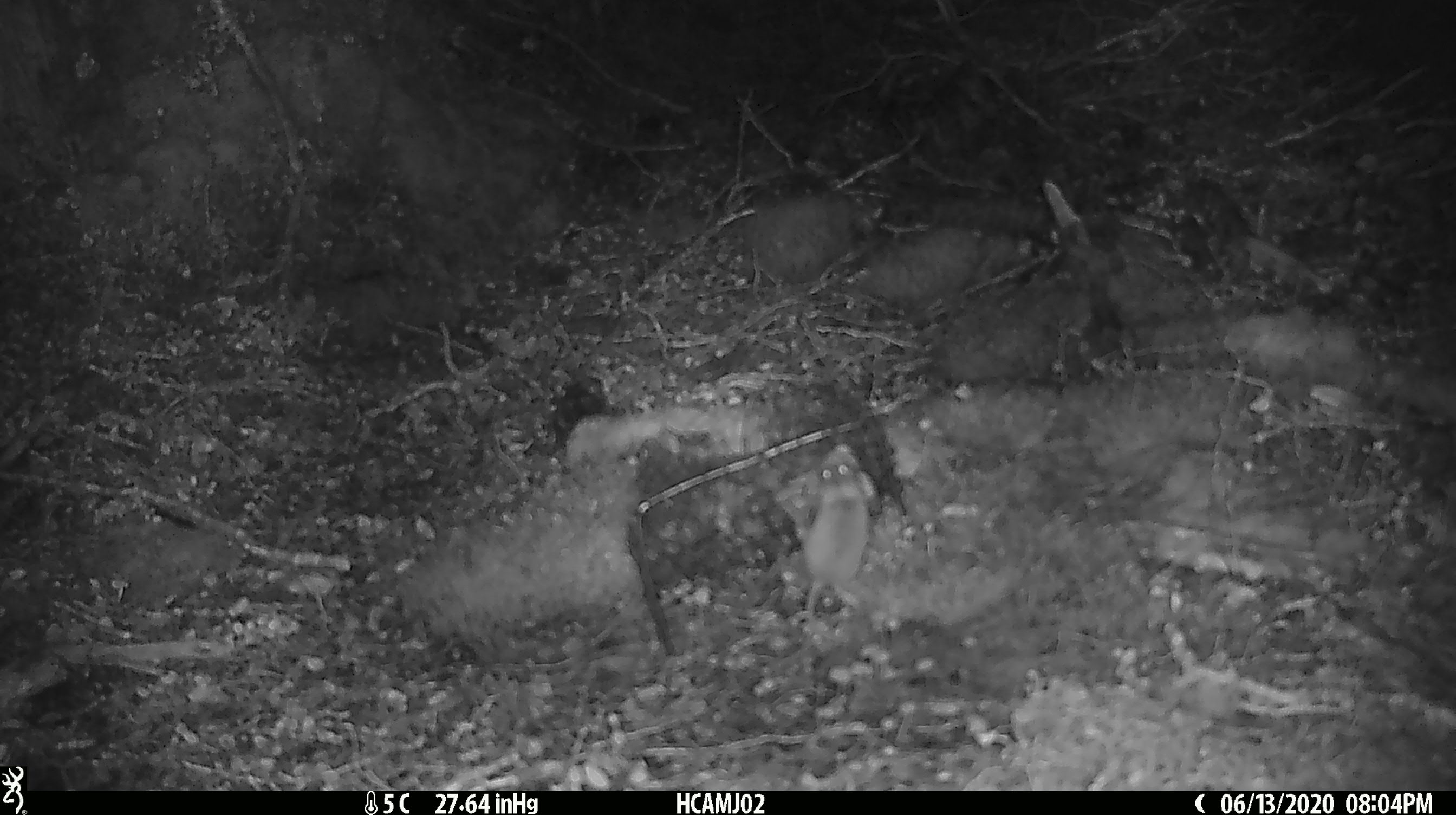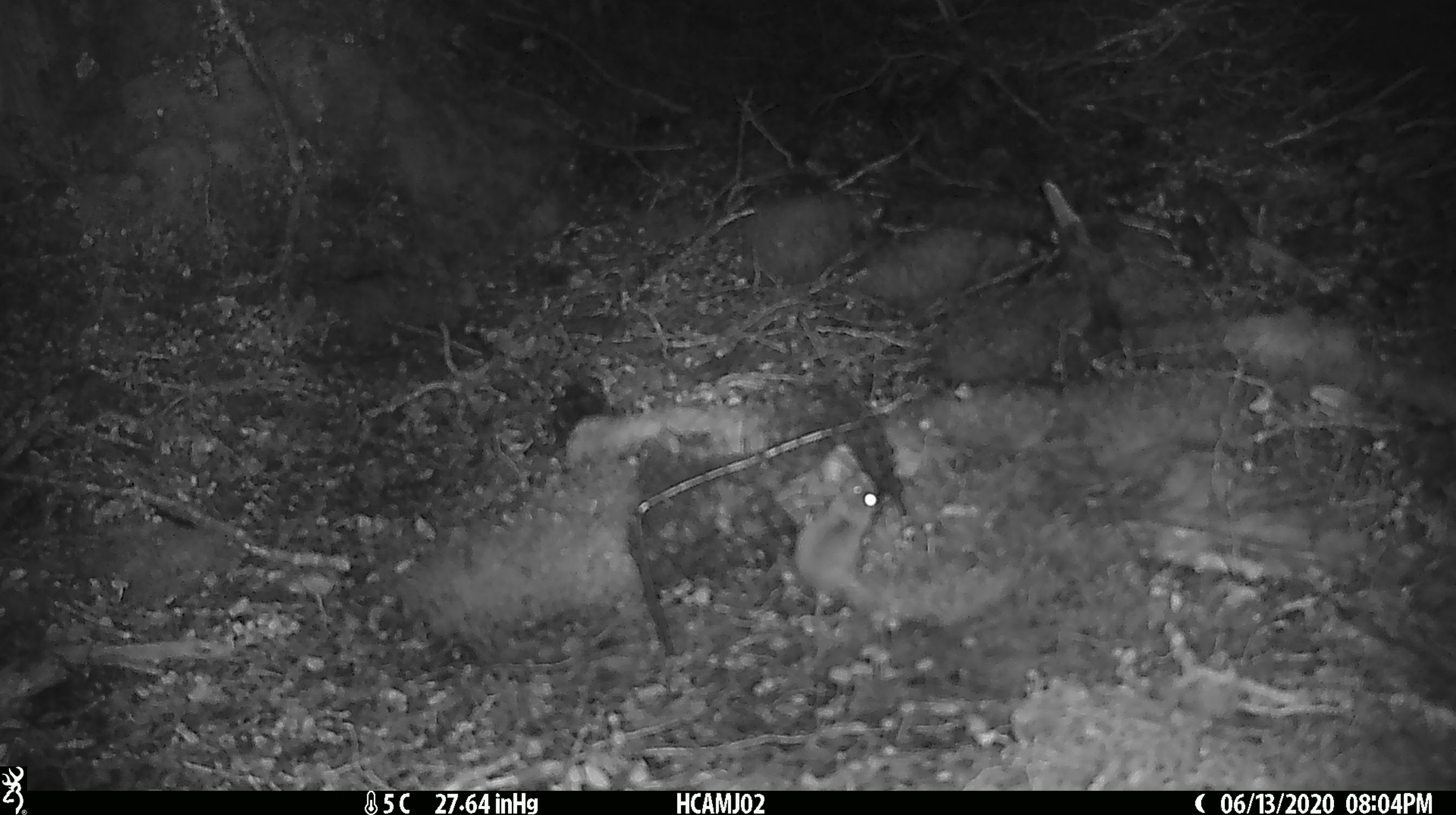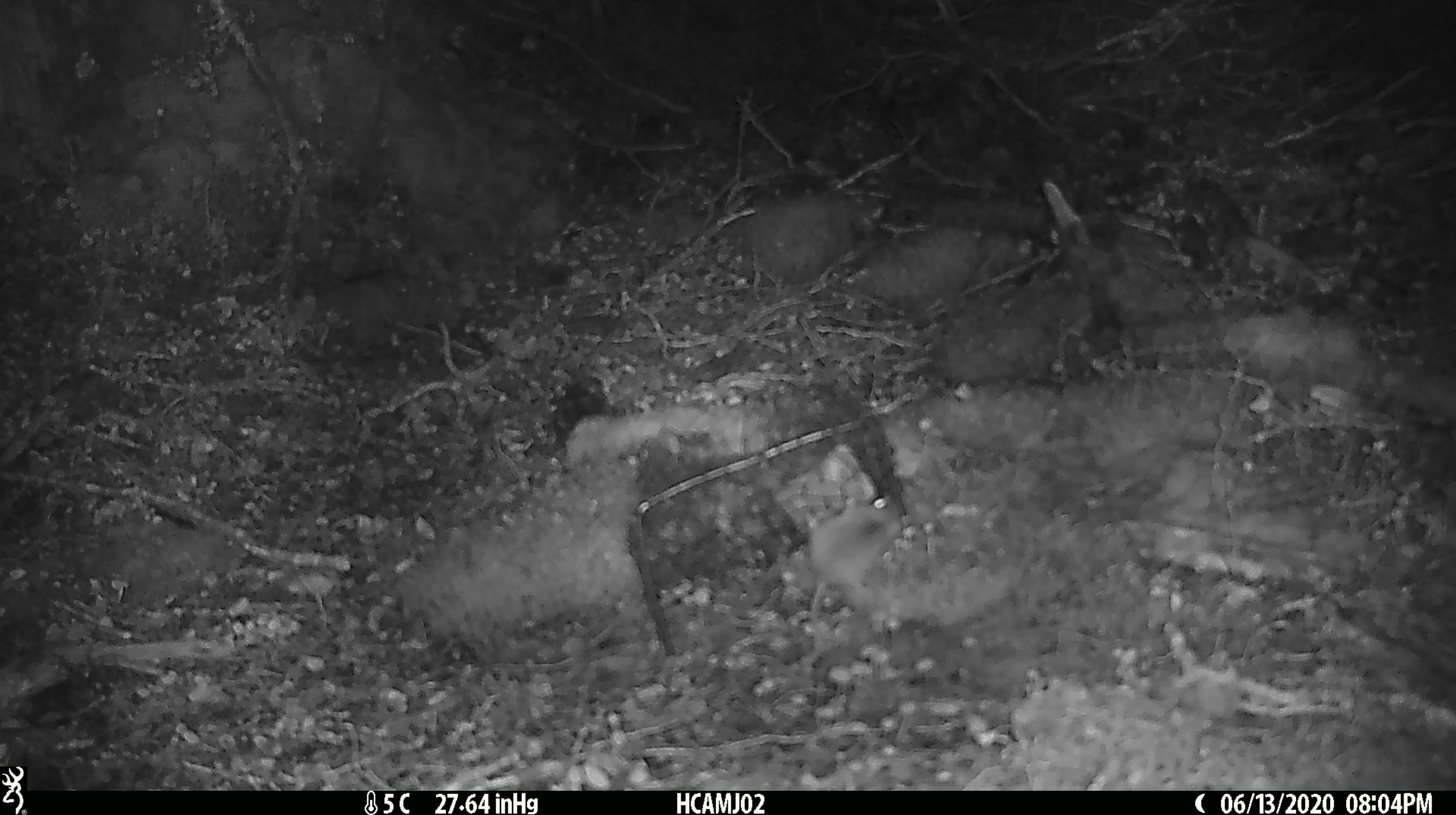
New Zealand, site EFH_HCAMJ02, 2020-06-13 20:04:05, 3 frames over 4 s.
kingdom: Animalia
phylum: Chordata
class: Mammalia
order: Rodentia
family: Muridae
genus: Mus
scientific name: Mus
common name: mouse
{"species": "mouse (Mus)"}